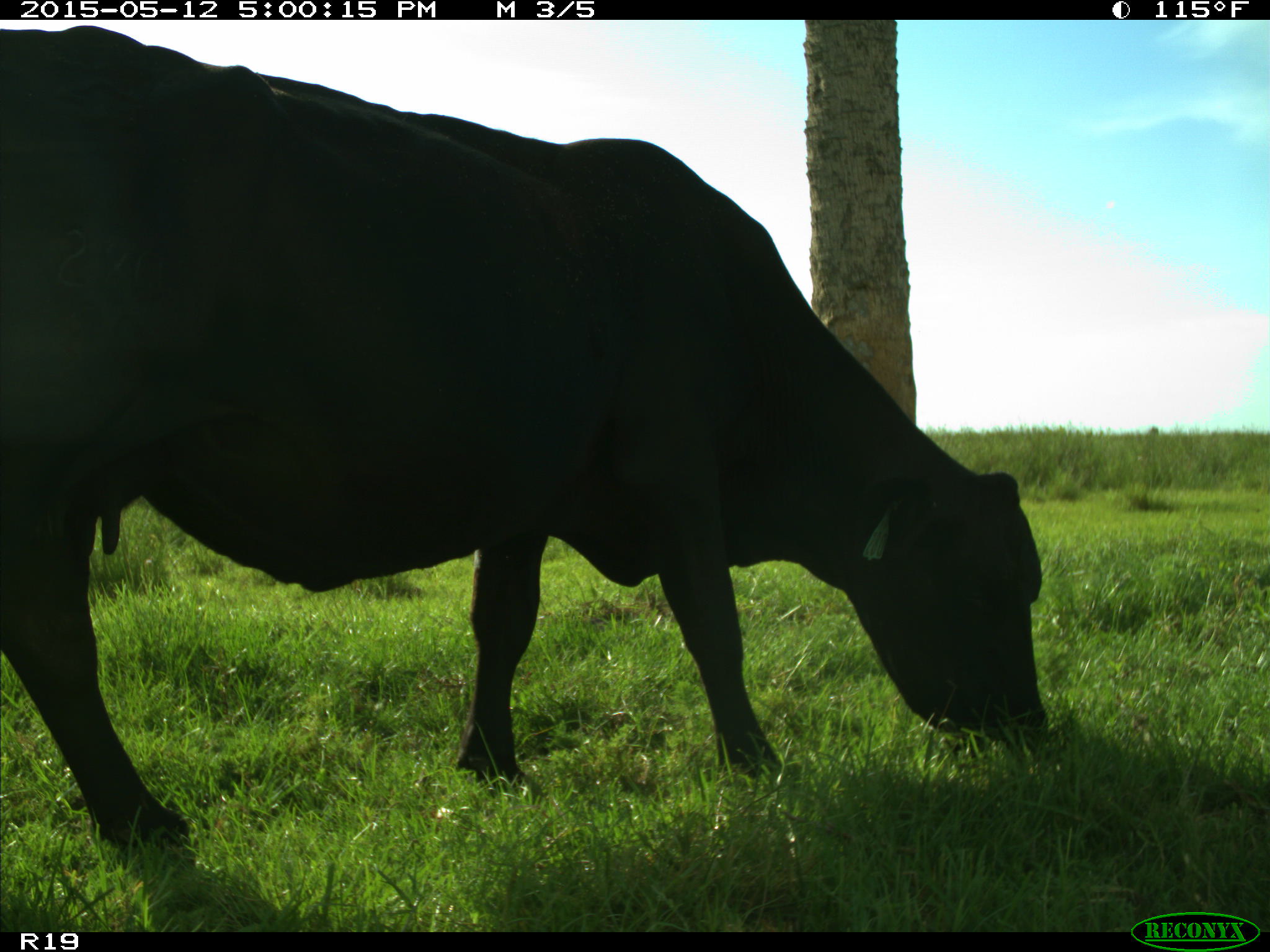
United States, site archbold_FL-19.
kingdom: Animalia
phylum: Chordata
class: Mammalia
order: Artiodactyla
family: Bovidae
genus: Bos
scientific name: Bos taurus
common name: domestic cow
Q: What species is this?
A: Bos taurus (domestic cow).